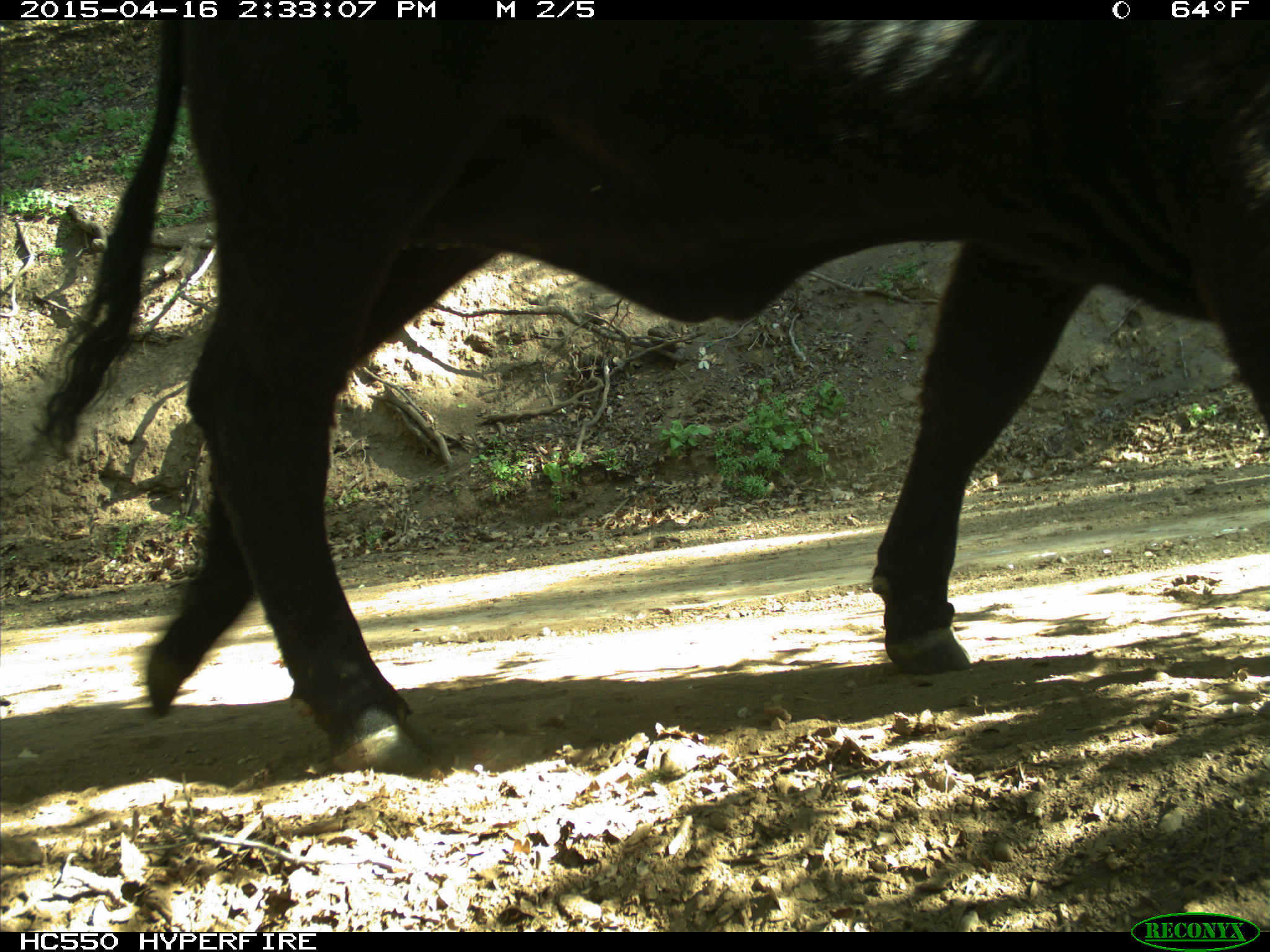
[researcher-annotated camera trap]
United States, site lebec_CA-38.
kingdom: Animalia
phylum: Chordata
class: Mammalia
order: Artiodactyla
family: Bovidae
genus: Bos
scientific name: Bos taurus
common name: domestic cow